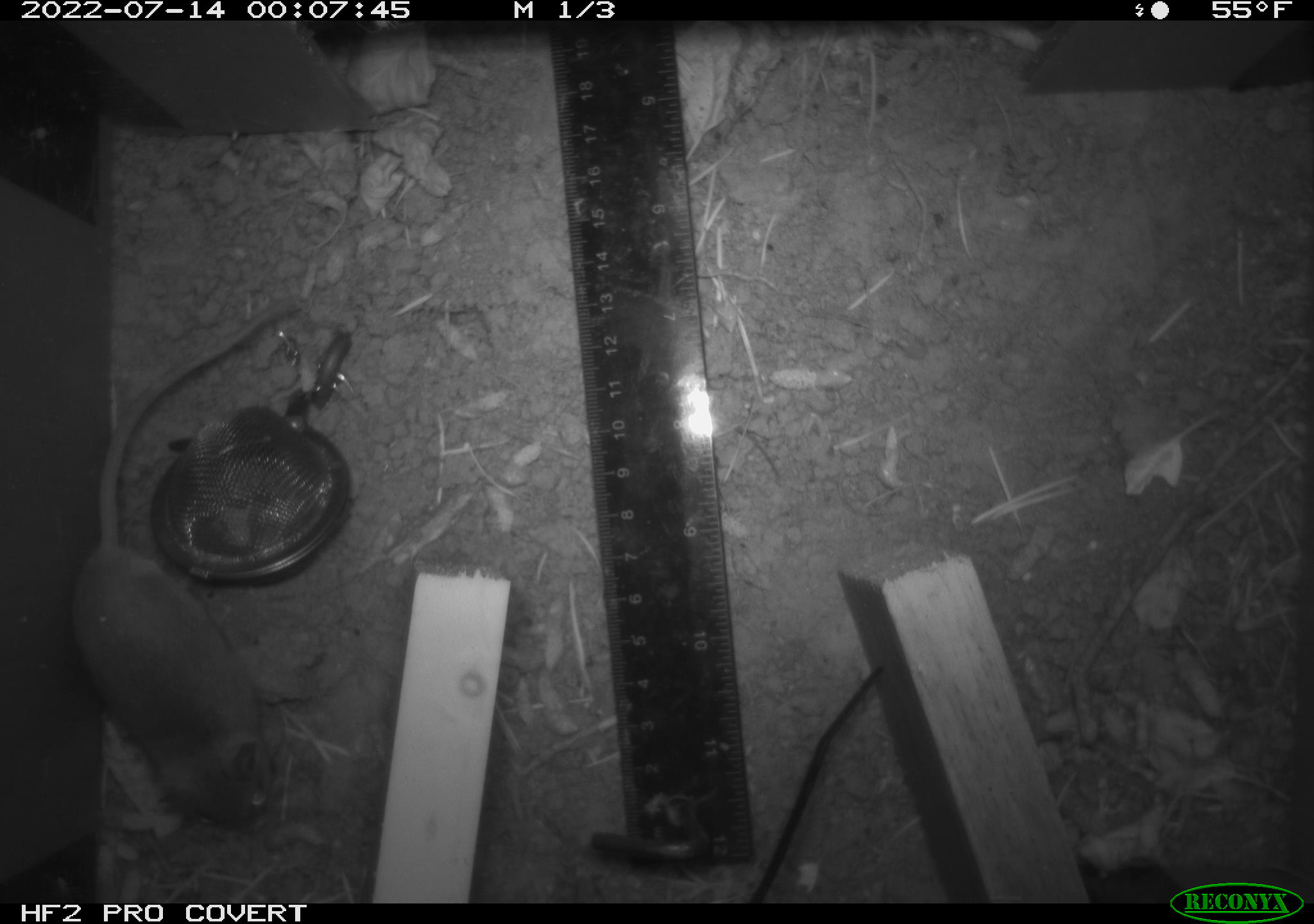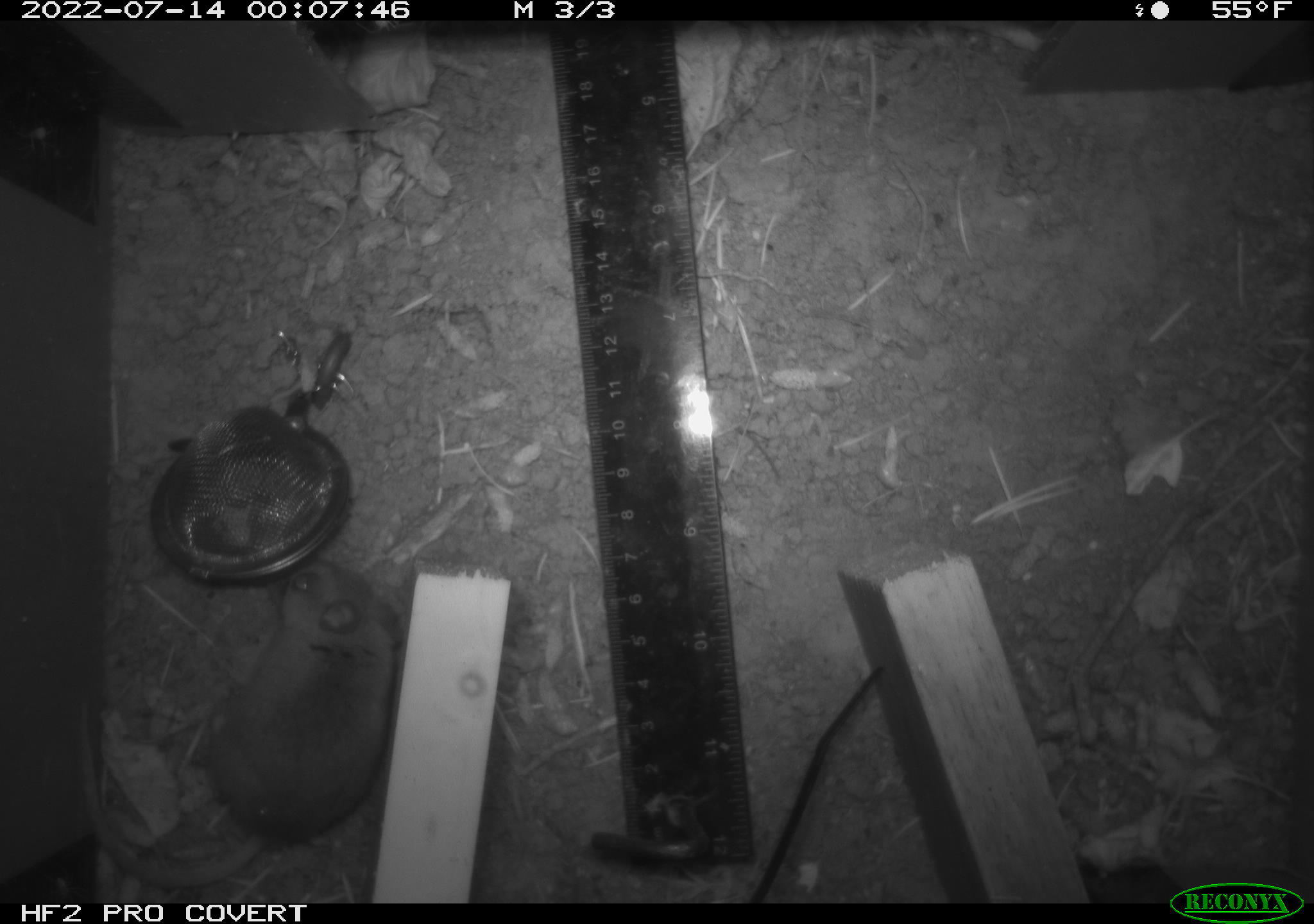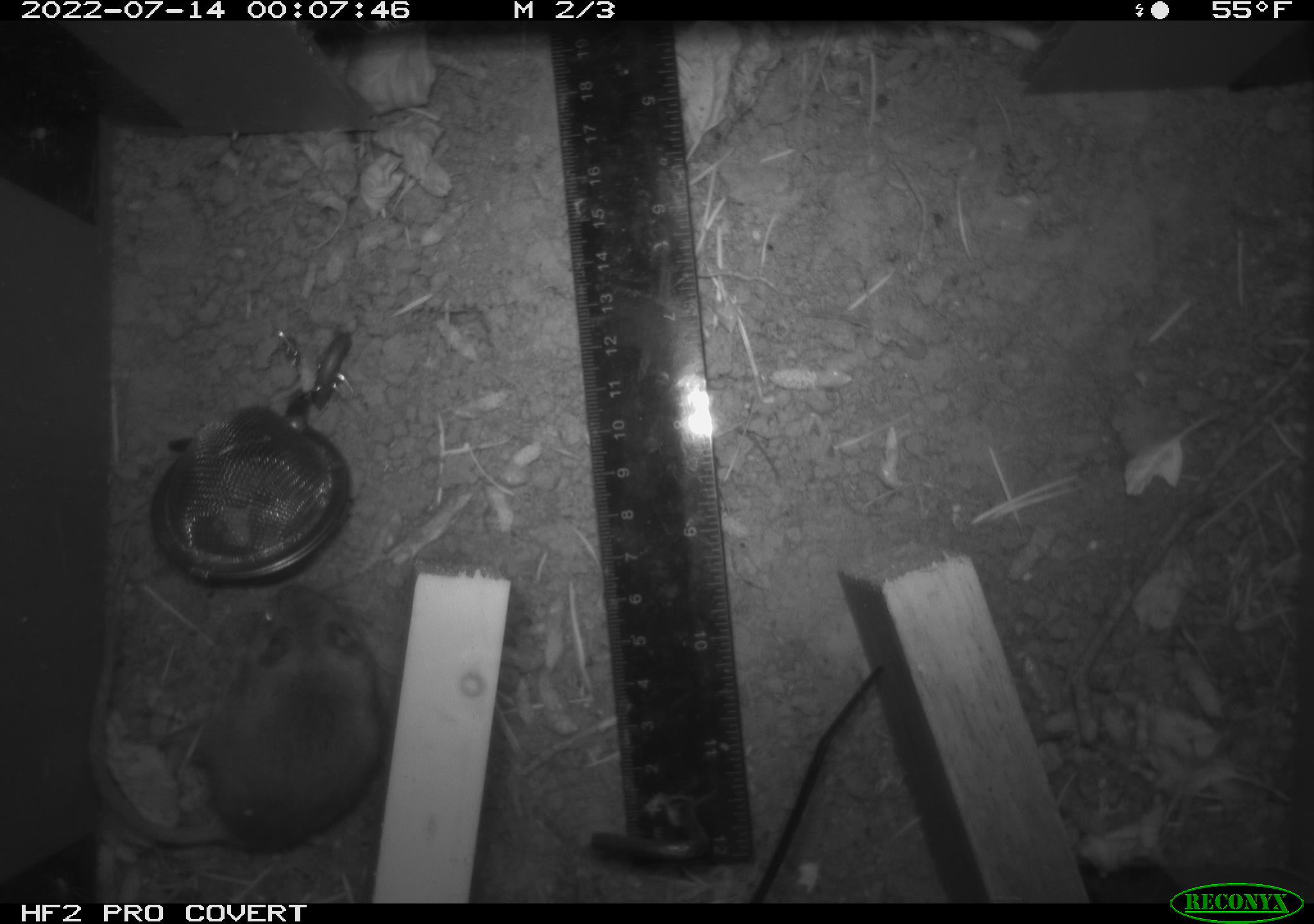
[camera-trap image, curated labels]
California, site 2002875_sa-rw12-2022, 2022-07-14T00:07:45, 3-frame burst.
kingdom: Animalia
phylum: Chordata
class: Mammalia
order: Rodentia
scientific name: Rodentia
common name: rodent